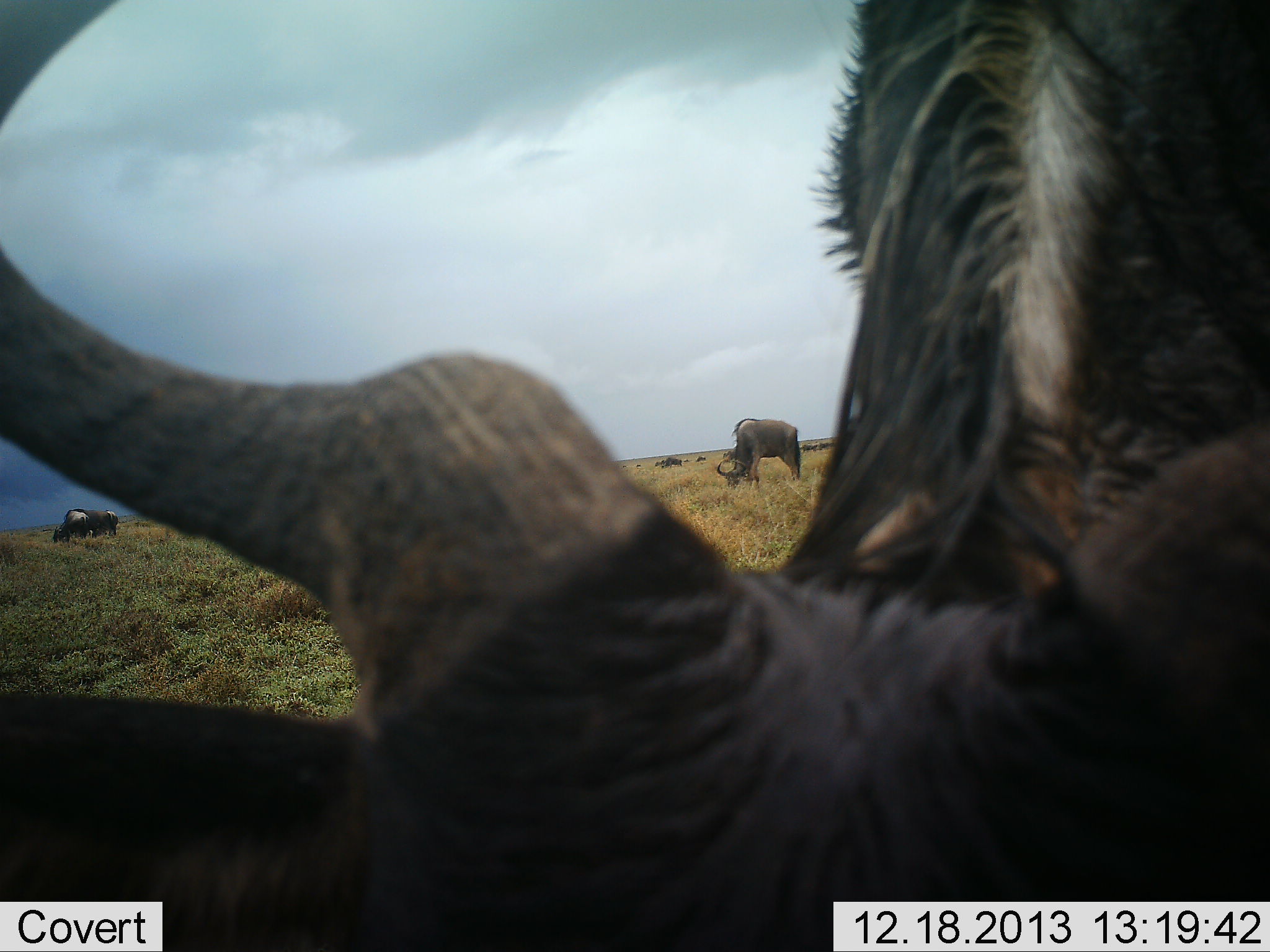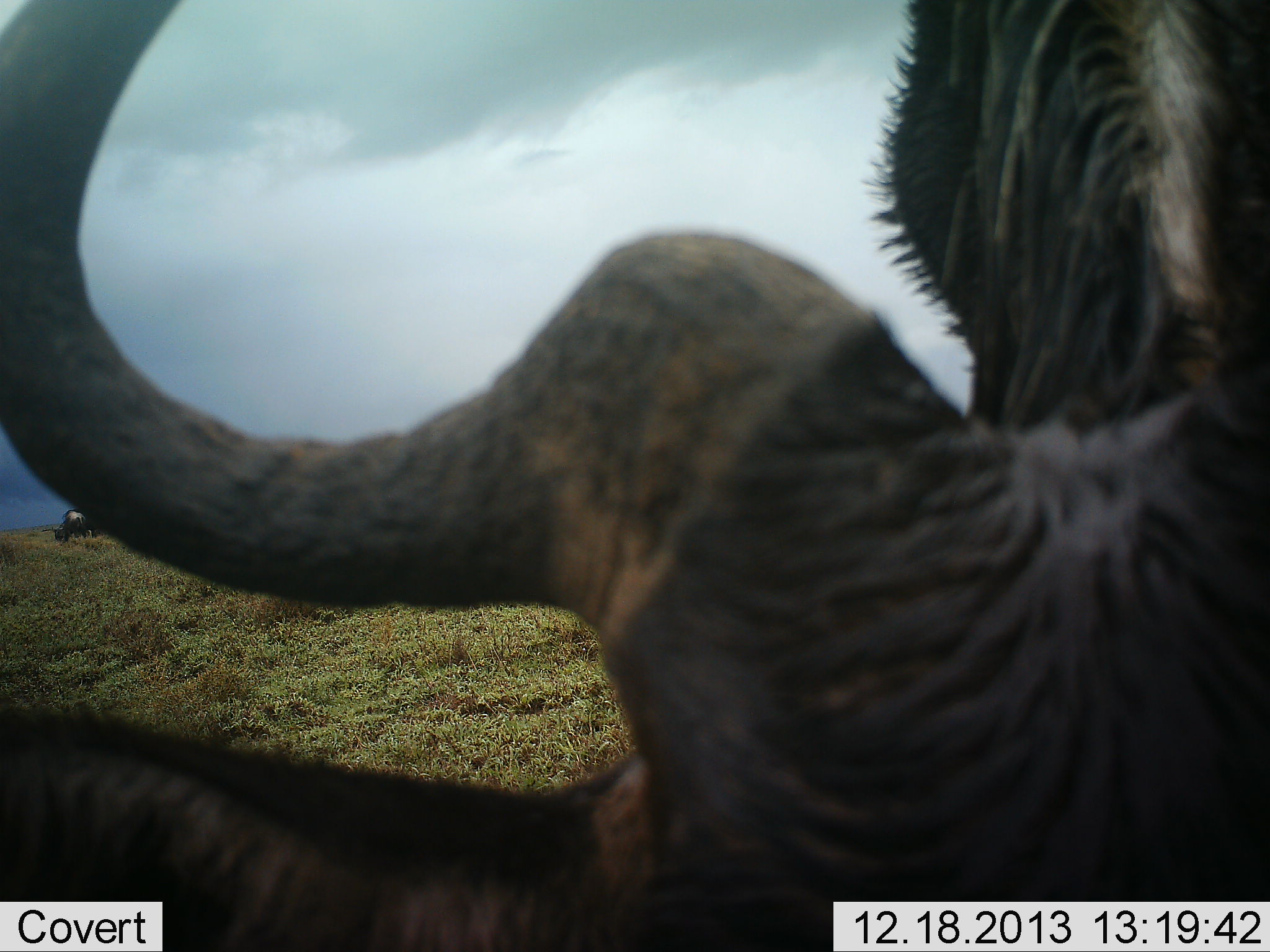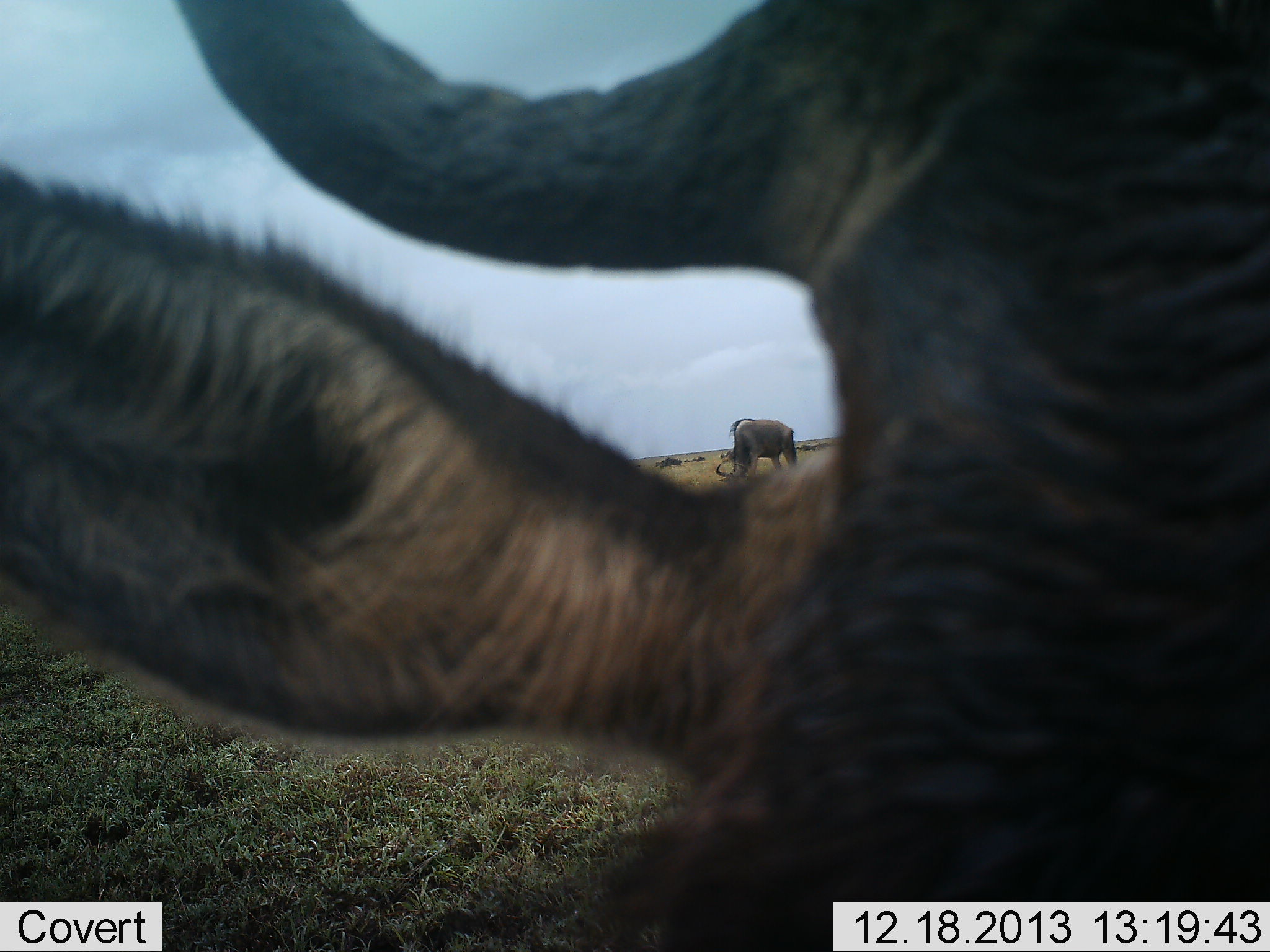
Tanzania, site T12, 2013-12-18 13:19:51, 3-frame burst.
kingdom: Animalia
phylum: Chordata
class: Mammalia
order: Artiodactyla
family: Bovidae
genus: Connochaetes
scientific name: Connochaetes taurinus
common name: blue wildebeest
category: wildebeest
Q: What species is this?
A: Wildebeest (blue wildebeest) (Connochaetes taurinus).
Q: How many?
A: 3.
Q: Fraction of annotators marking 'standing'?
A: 40%.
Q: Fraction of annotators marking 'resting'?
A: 10%.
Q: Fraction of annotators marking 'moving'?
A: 10%.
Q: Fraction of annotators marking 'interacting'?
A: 10%.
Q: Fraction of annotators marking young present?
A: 0%.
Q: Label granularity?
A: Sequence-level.